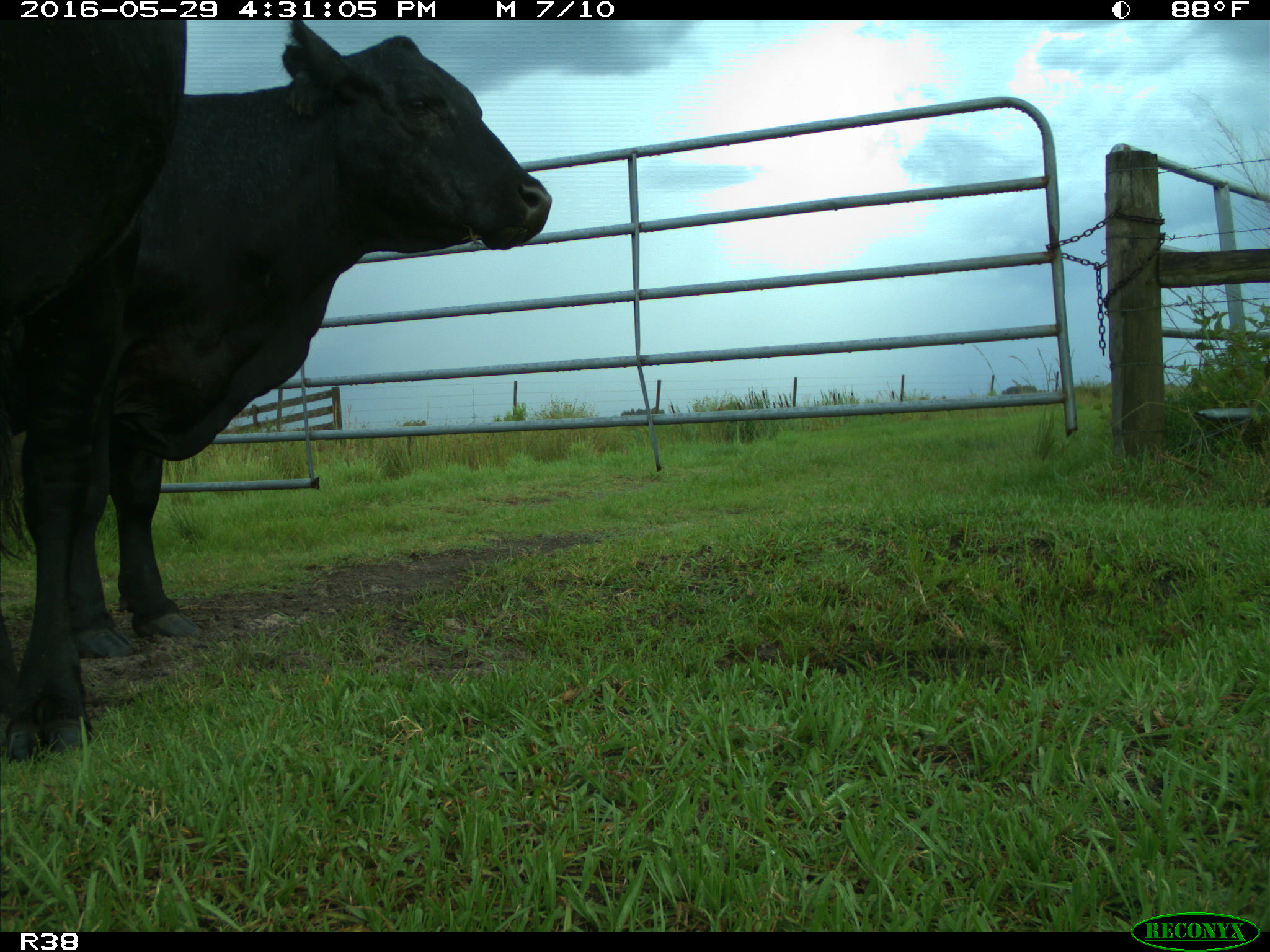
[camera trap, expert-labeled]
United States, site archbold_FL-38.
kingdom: Animalia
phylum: Chordata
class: Mammalia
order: Artiodactyla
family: Bovidae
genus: Bos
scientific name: Bos taurus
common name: domestic cow